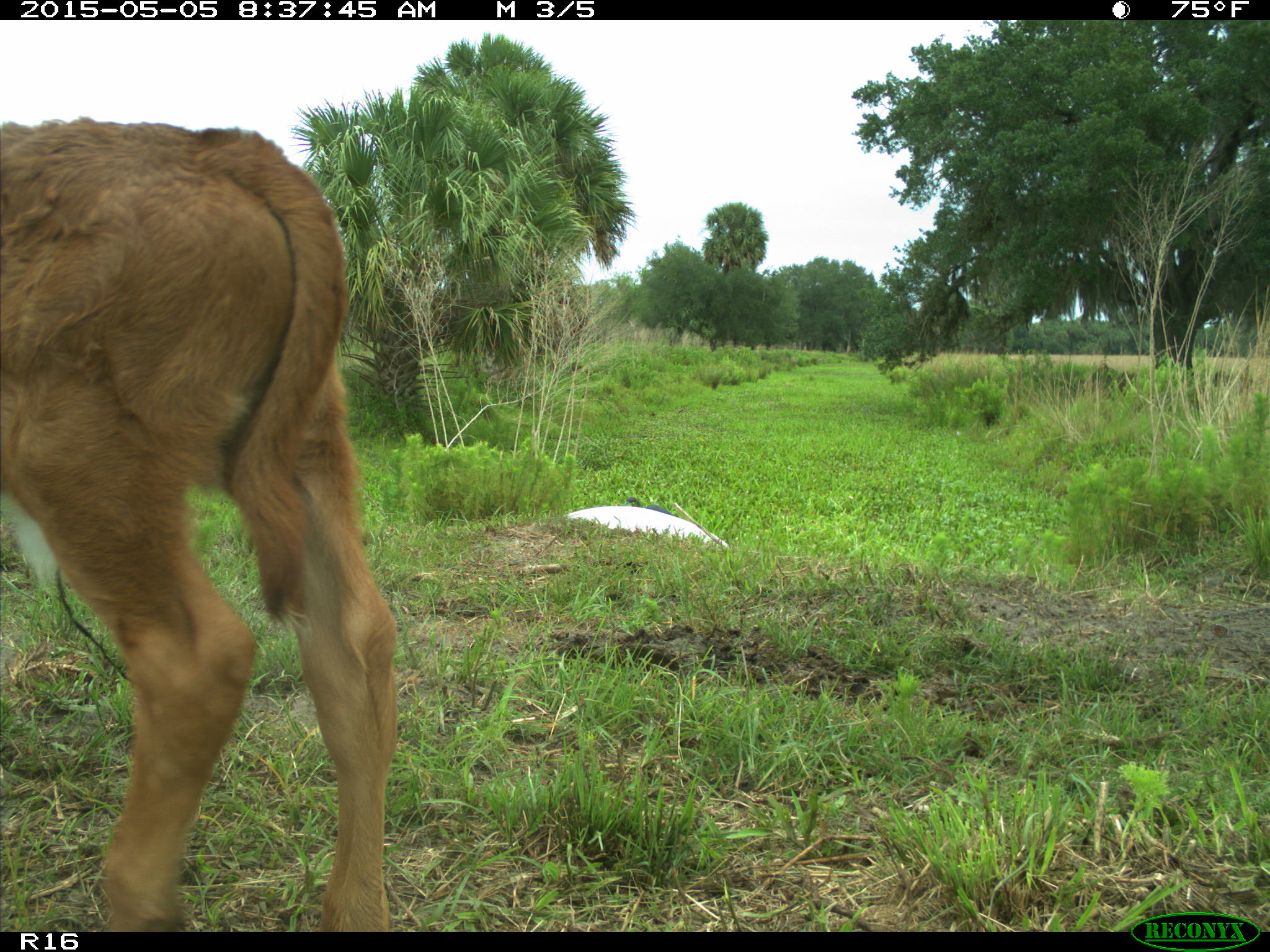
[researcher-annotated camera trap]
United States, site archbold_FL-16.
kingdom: Animalia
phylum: Chordata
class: Mammalia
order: Artiodactyla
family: Bovidae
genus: Bos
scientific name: Bos taurus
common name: domestic cow